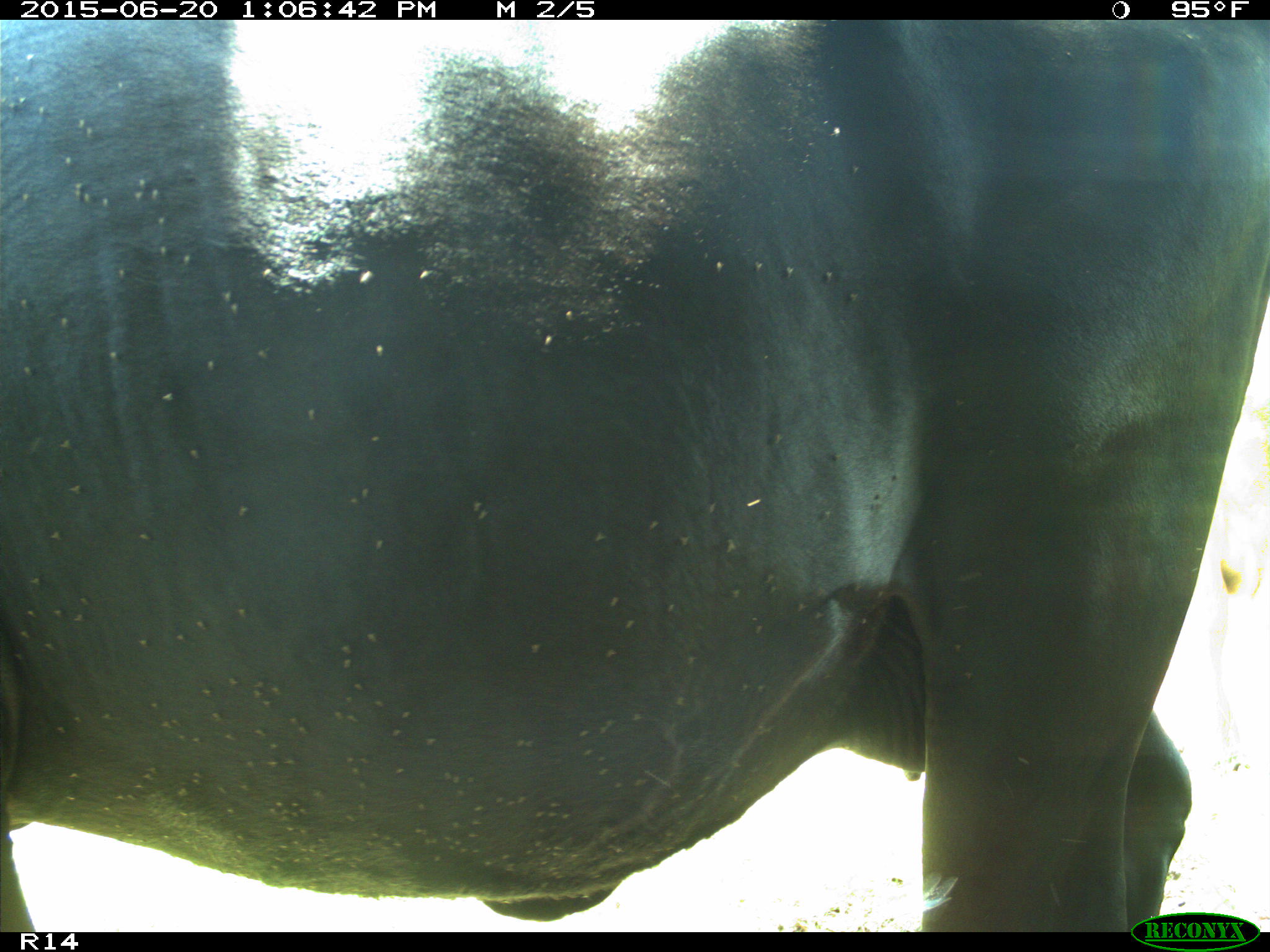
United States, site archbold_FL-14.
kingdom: Animalia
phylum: Chordata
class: Mammalia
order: Artiodactyla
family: Bovidae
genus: Bos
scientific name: Bos taurus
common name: domestic cow